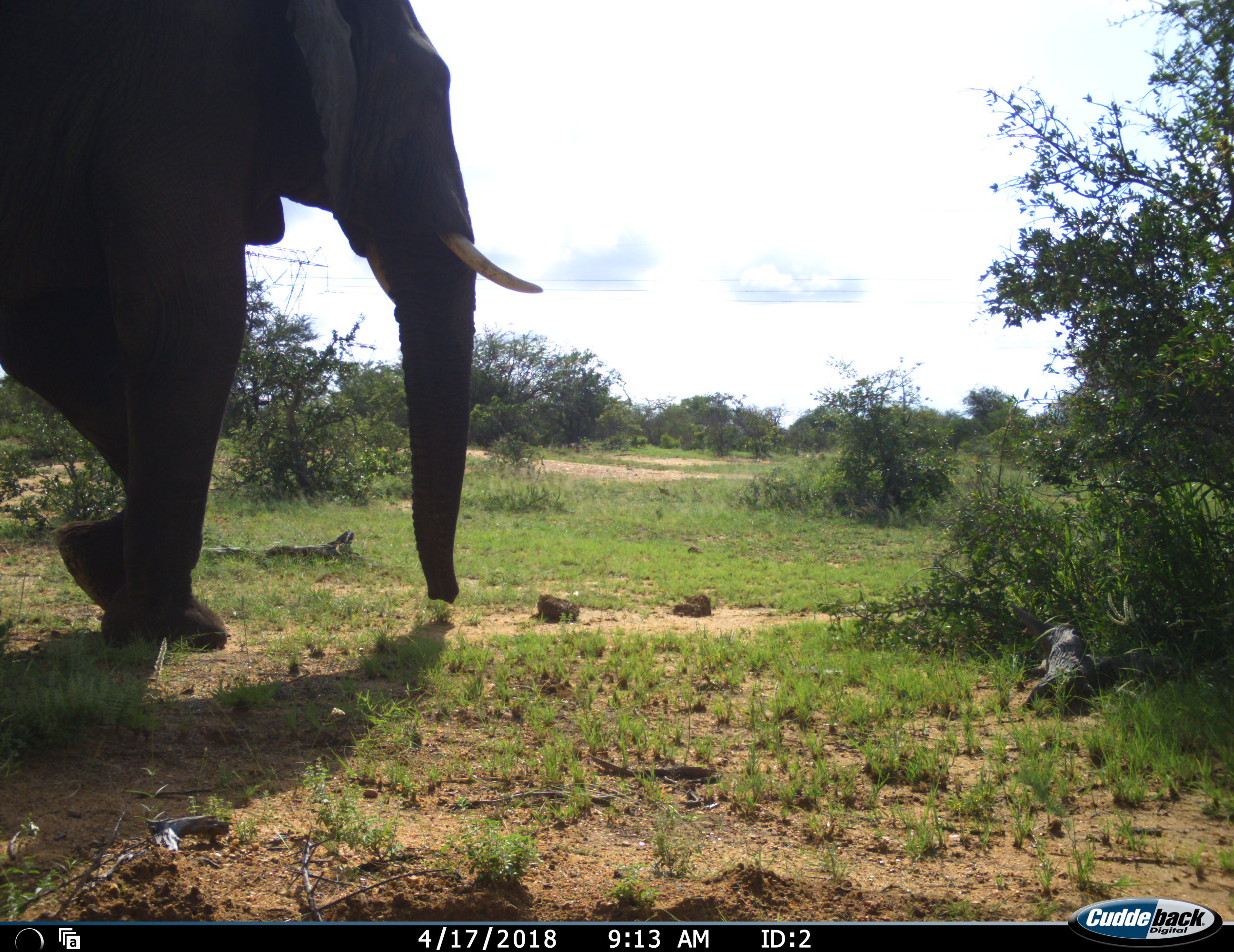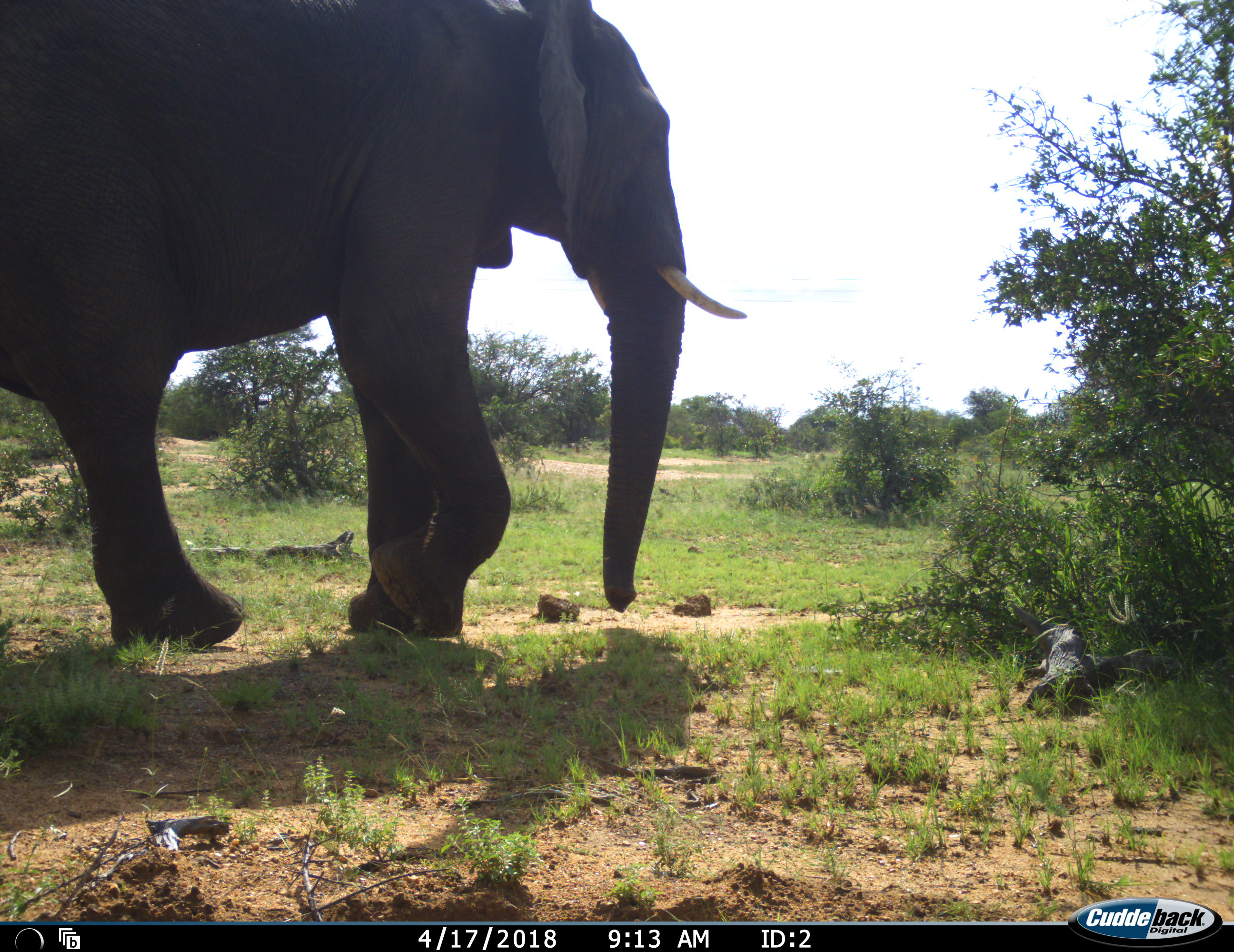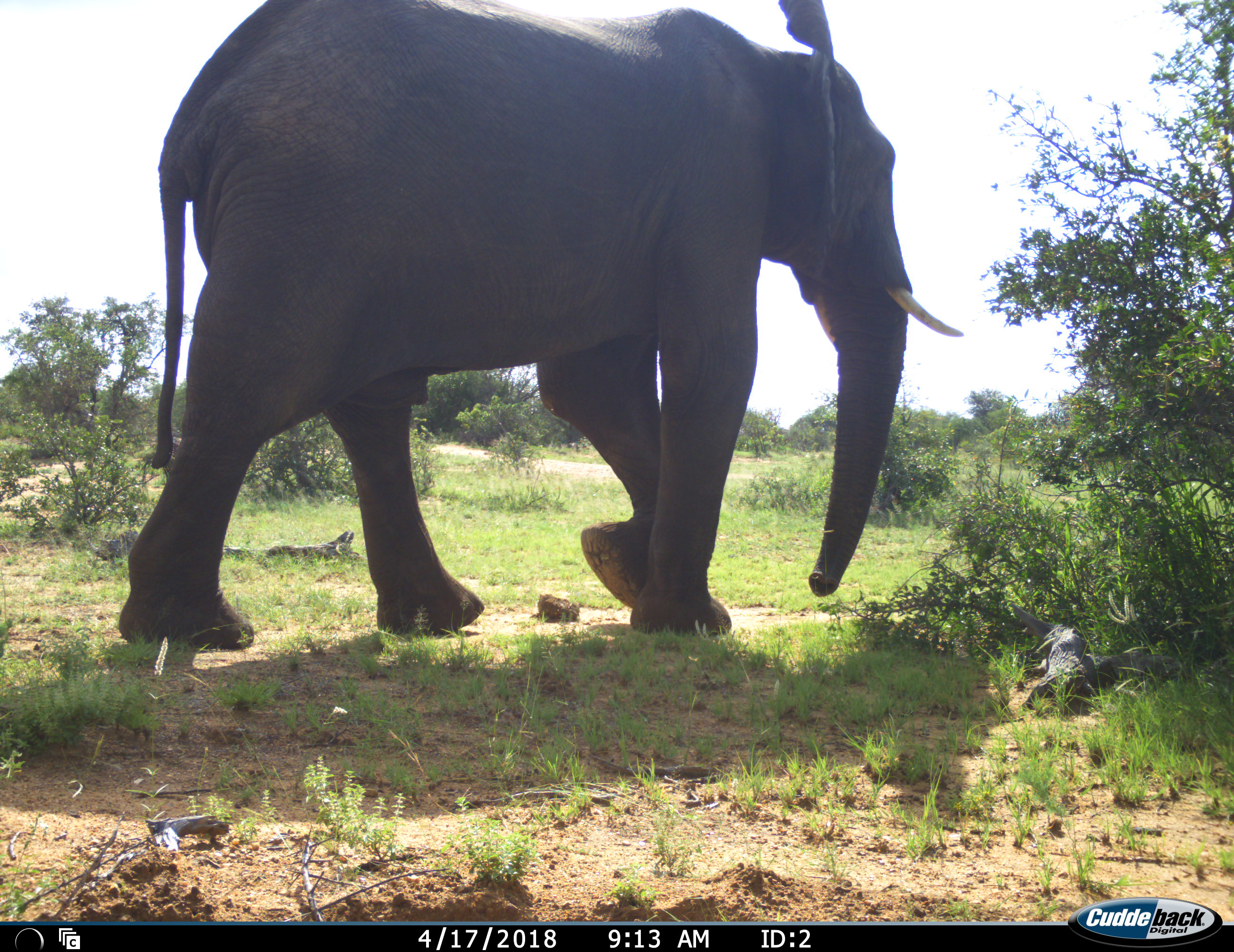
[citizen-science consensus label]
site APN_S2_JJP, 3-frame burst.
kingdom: Animalia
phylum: Chordata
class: Mammalia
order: Proboscidea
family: Elephantidae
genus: Loxodonta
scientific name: Loxodonta africana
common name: african bush elephant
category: elephant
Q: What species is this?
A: Elephant (african bush elephant) (Loxodonta africana).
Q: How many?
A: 1.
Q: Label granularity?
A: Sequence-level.